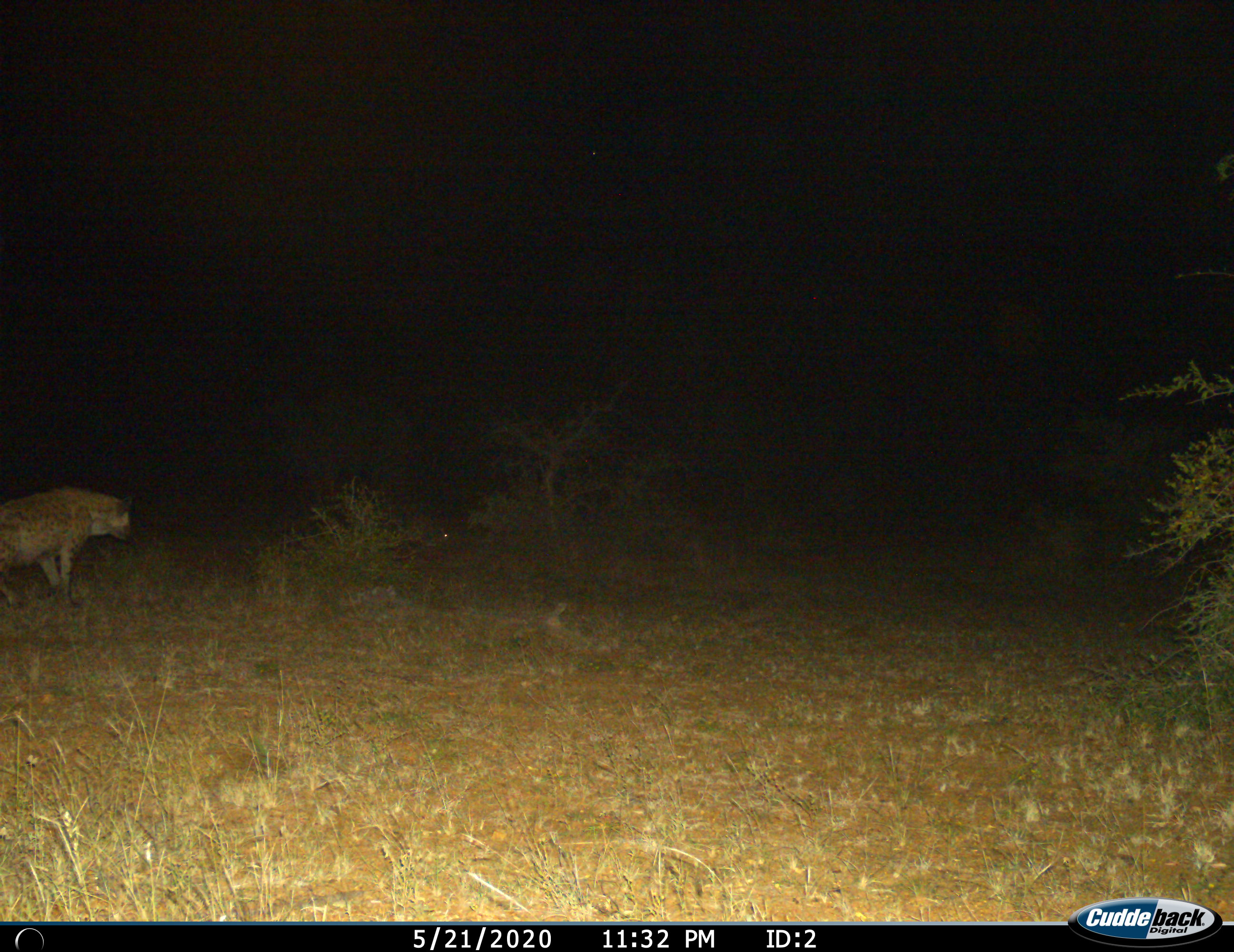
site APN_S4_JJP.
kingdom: Animalia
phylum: Chordata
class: Mammalia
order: Carnivora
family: Hyaenidae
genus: Crocuta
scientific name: Crocuta crocuta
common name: spotted hyena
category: hyenaspotted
Hyenaspotted (spotted hyena) (Crocuta crocuta), count 1. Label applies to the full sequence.